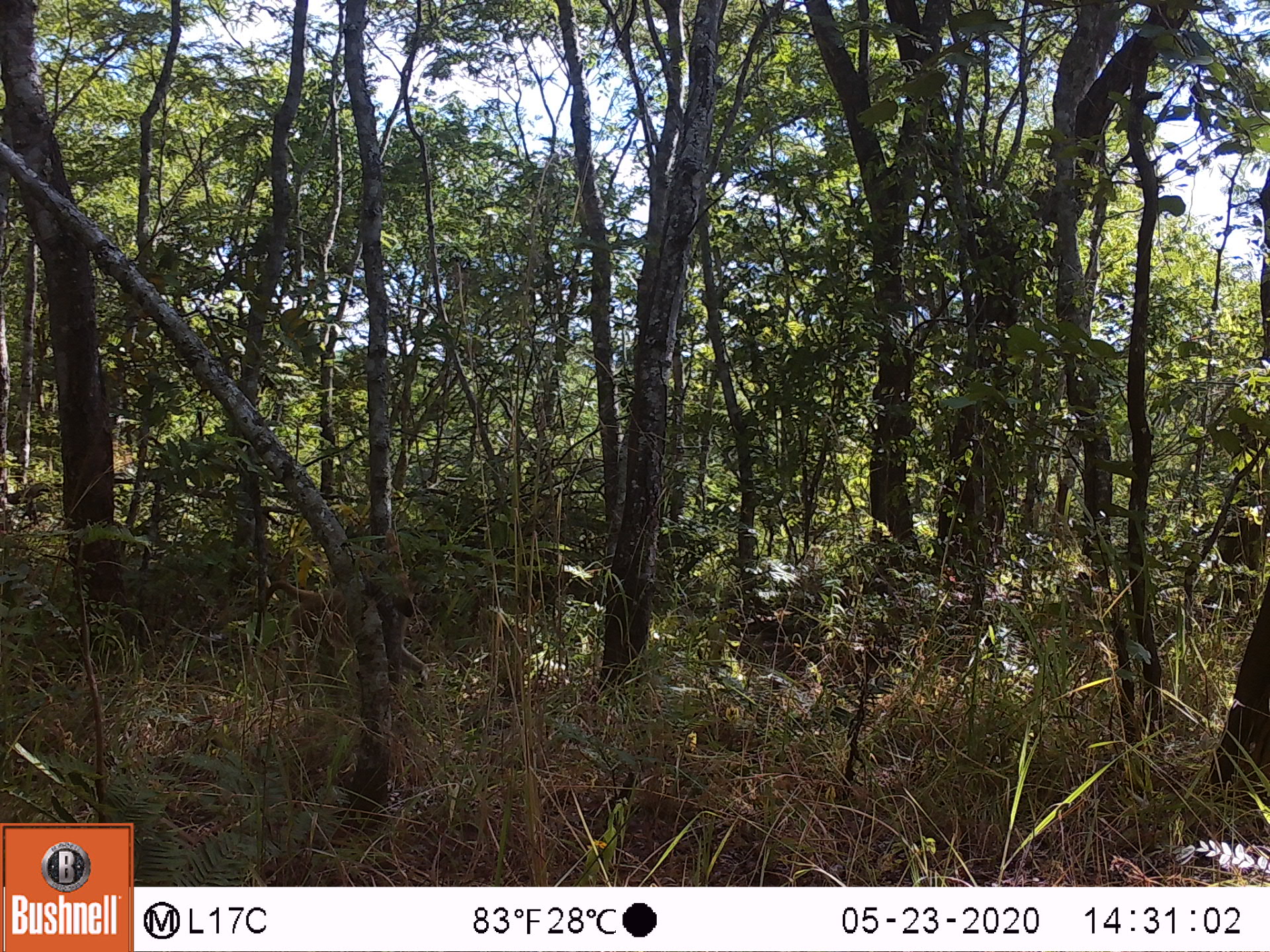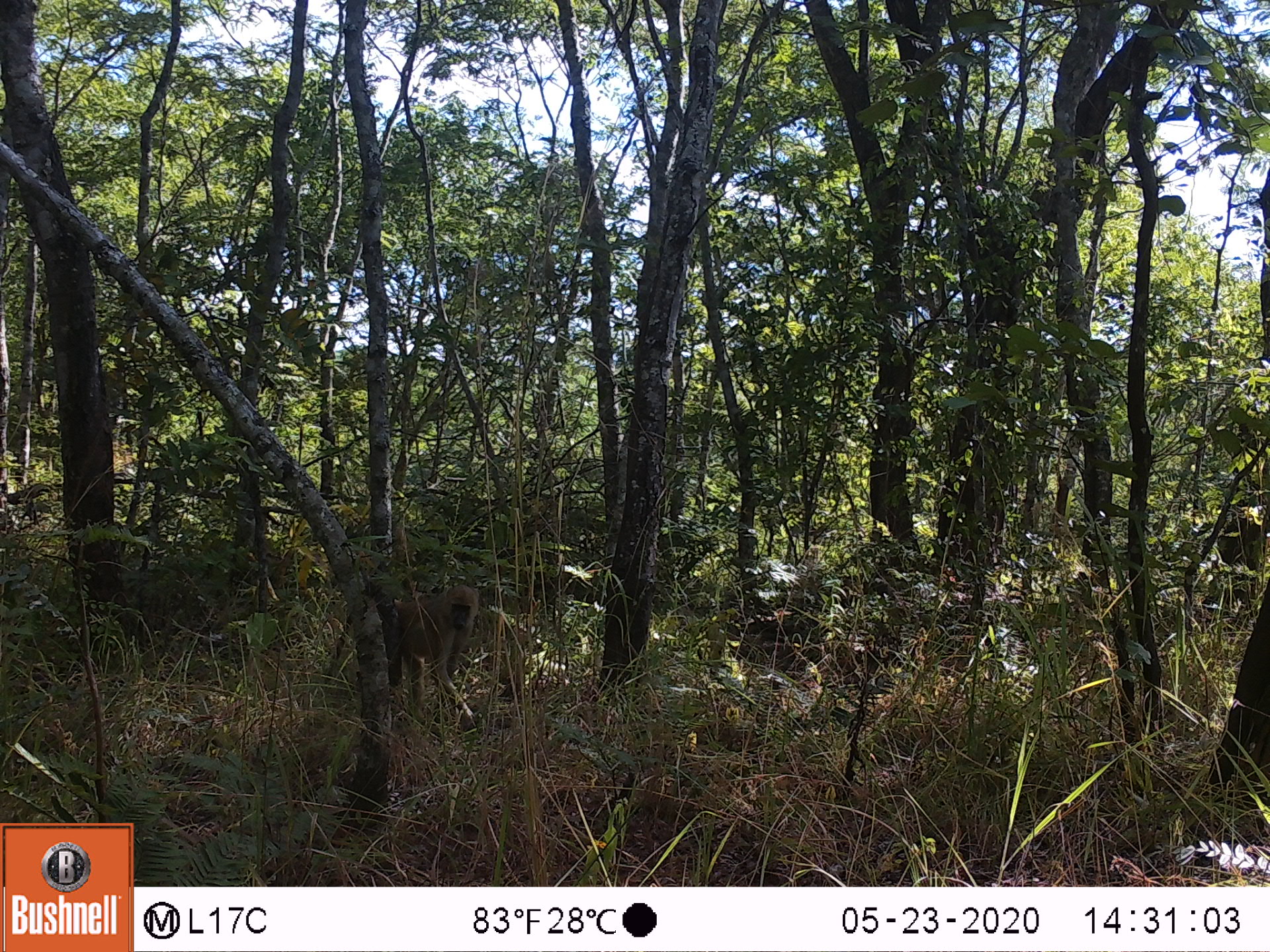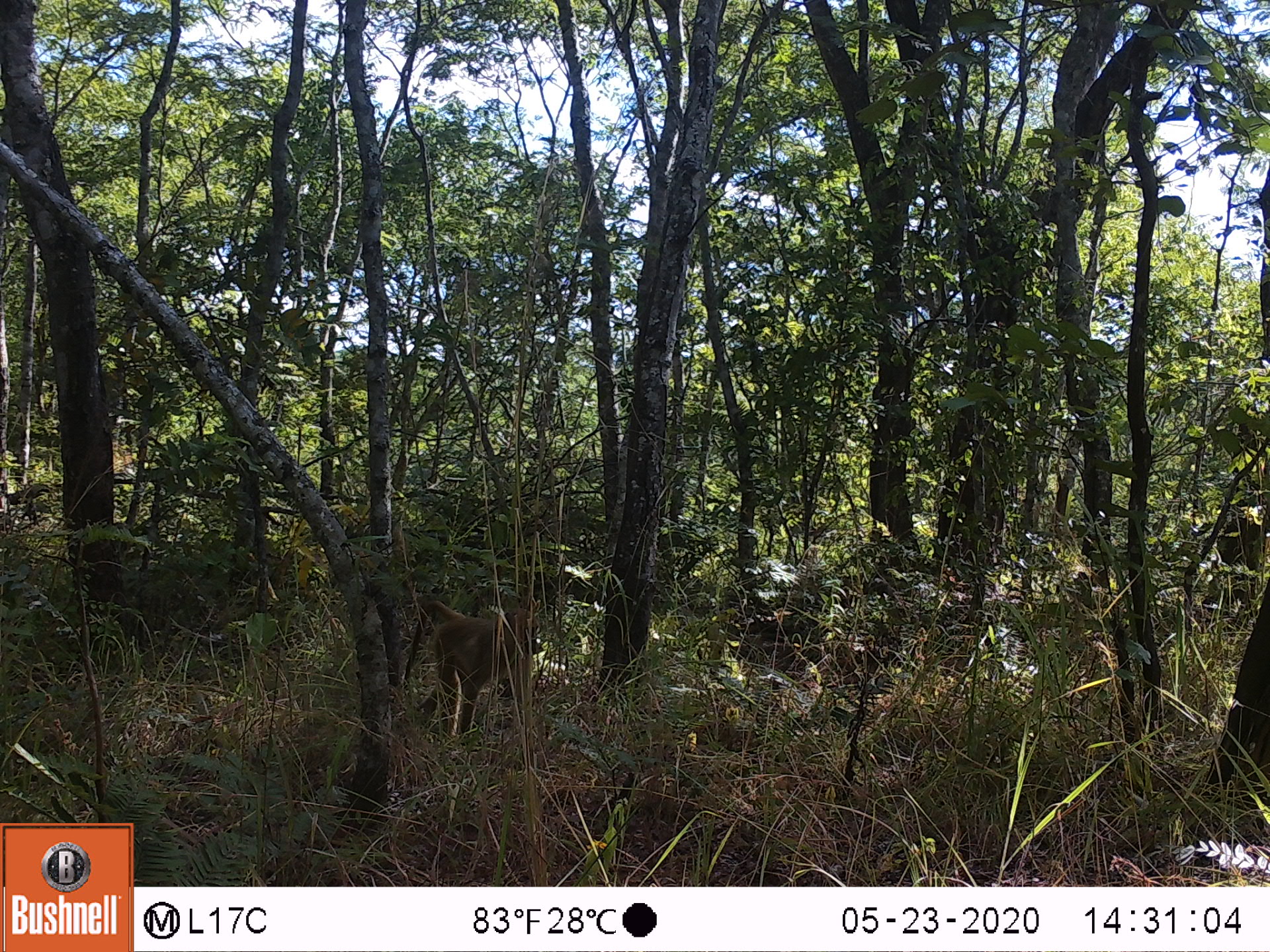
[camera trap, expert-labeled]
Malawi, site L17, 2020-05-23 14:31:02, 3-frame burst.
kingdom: Animalia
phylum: Chordata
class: Mammalia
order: Primates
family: Cercopithecidae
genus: Papio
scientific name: Papio cynocephalus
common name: yellow baboon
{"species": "yellow baboon (Papio cynocephalus)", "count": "1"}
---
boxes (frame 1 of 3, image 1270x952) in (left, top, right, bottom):
yellow baboon: (246, 579, 433, 688)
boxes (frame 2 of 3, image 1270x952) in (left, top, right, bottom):
yellow baboon: (312, 580, 480, 725)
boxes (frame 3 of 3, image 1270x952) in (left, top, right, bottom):
yellow baboon: (396, 596, 550, 739)